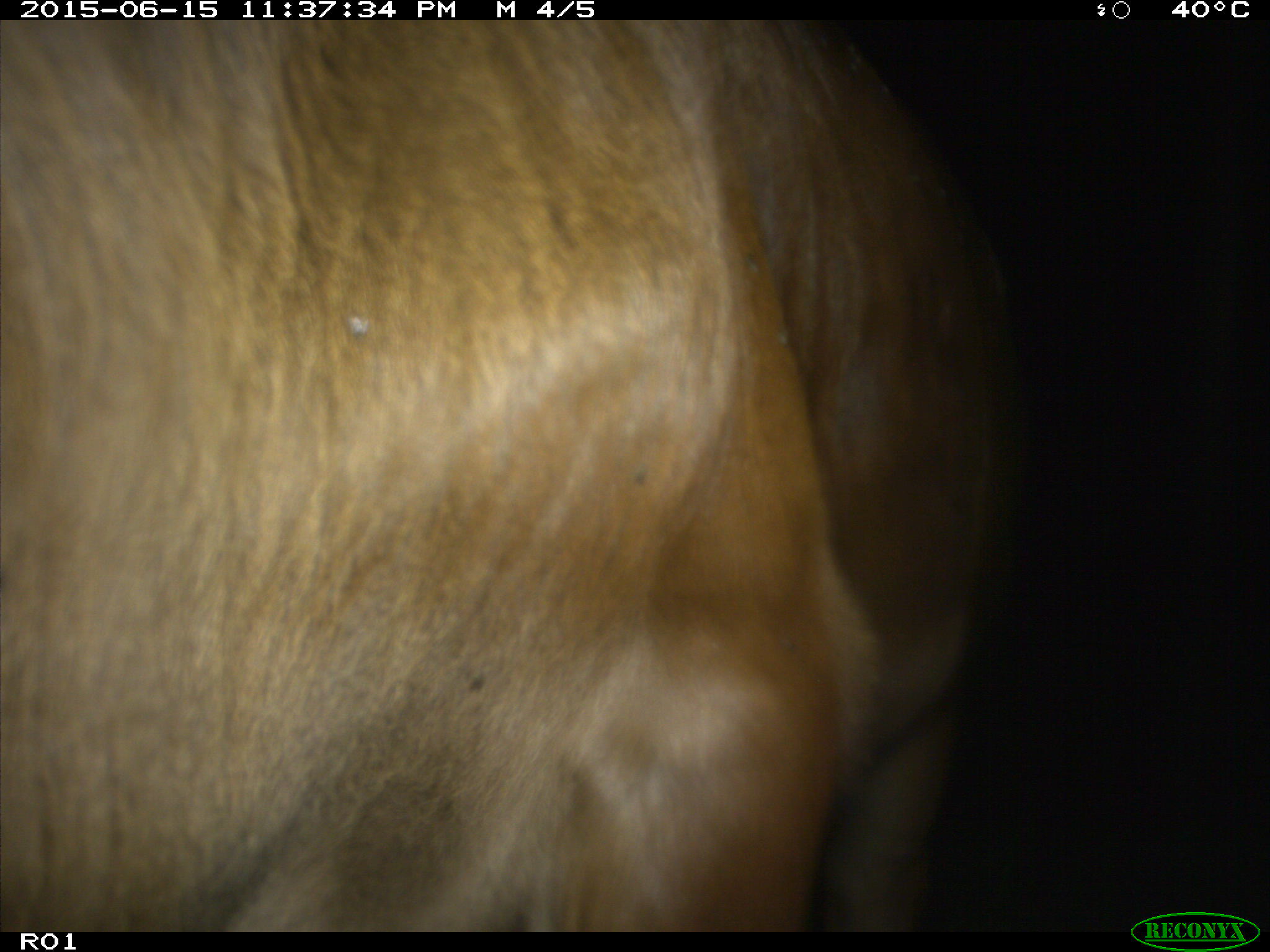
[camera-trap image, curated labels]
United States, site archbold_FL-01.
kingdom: Animalia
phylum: Chordata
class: Mammalia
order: Artiodactyla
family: Bovidae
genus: Bos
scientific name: Bos taurus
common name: domestic cow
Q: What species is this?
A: Bos taurus (domestic cow).